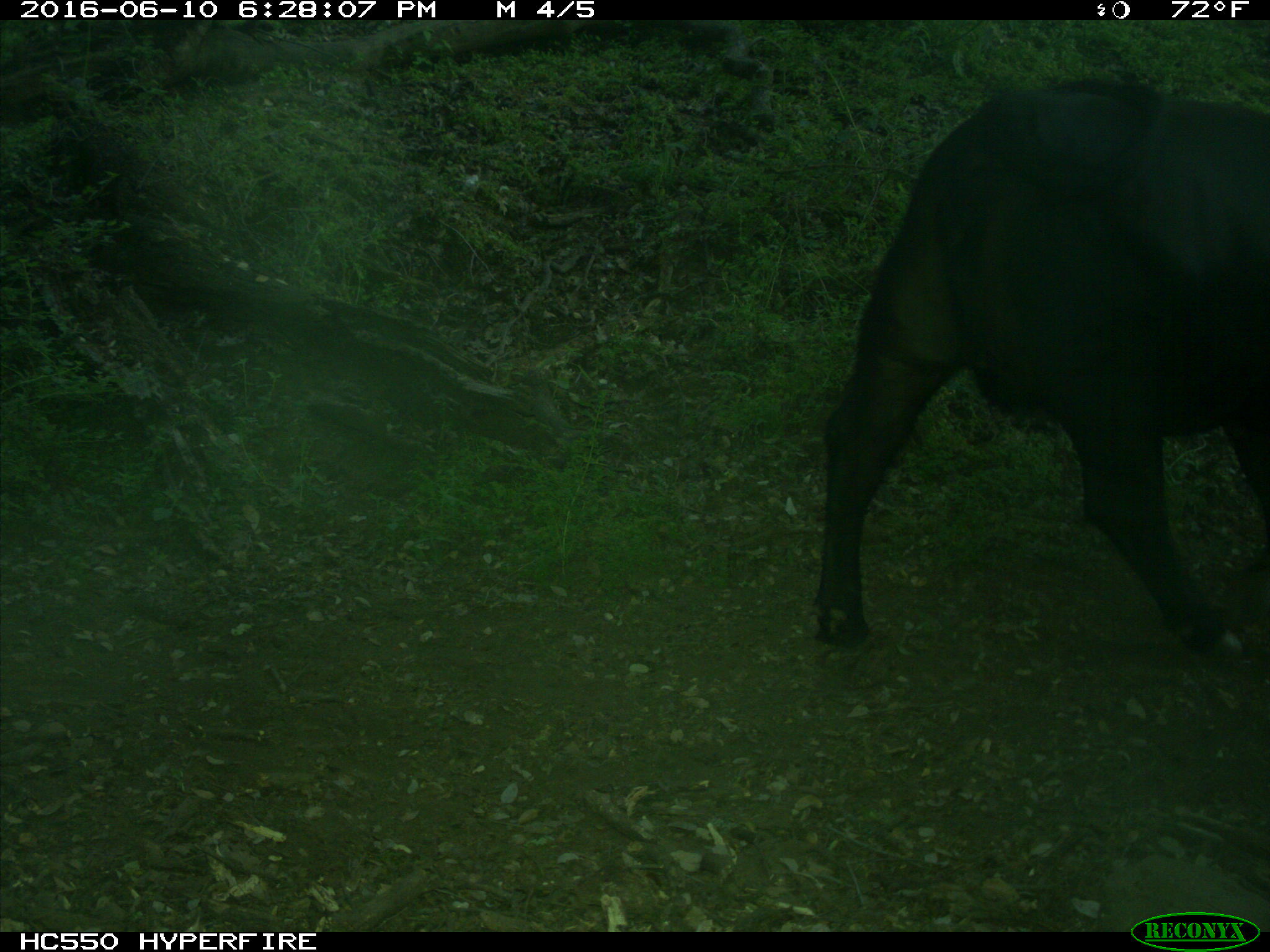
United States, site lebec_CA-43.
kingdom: Animalia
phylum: Chordata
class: Mammalia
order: Artiodactyla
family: Bovidae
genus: Bos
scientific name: Bos taurus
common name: domestic cow